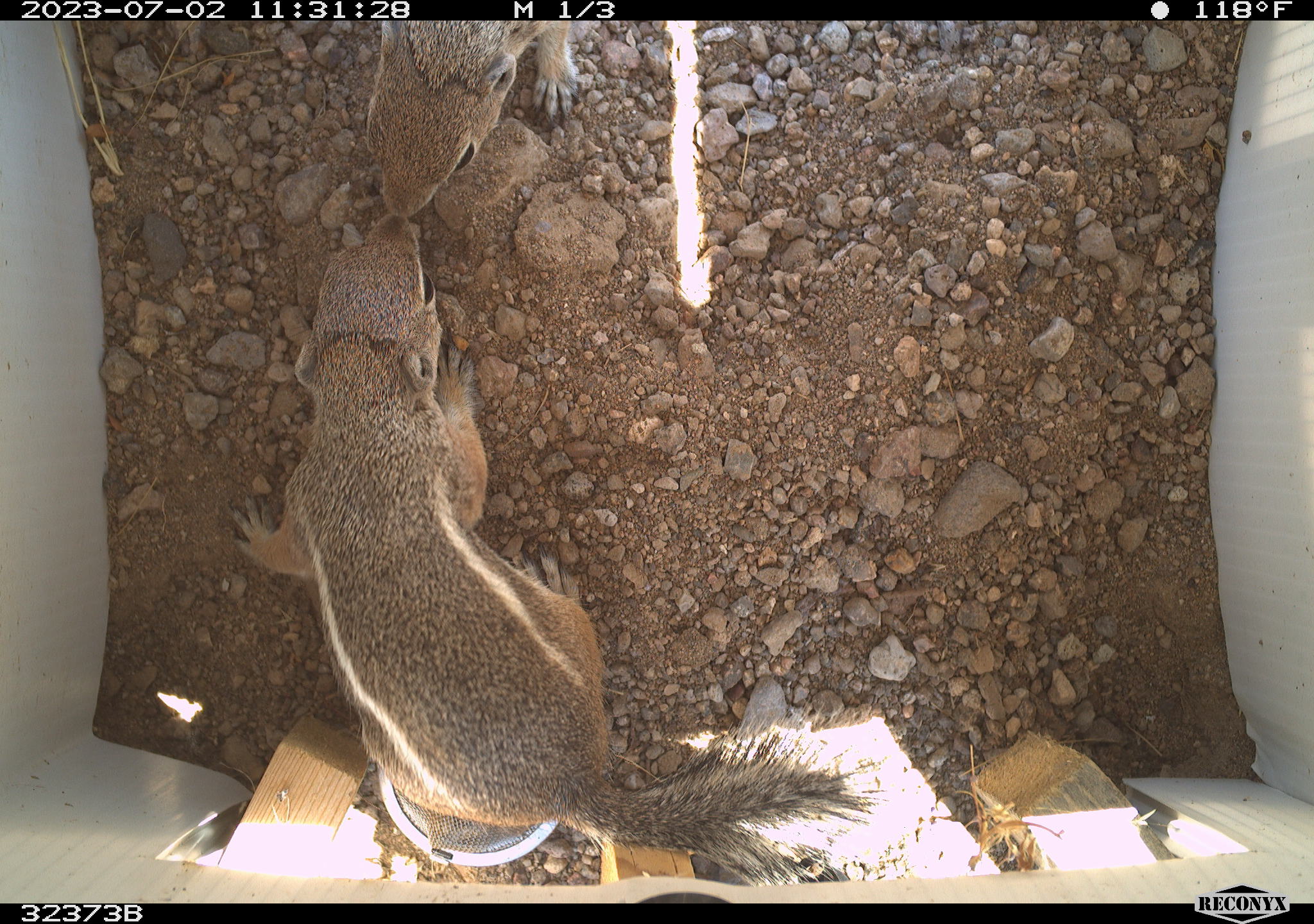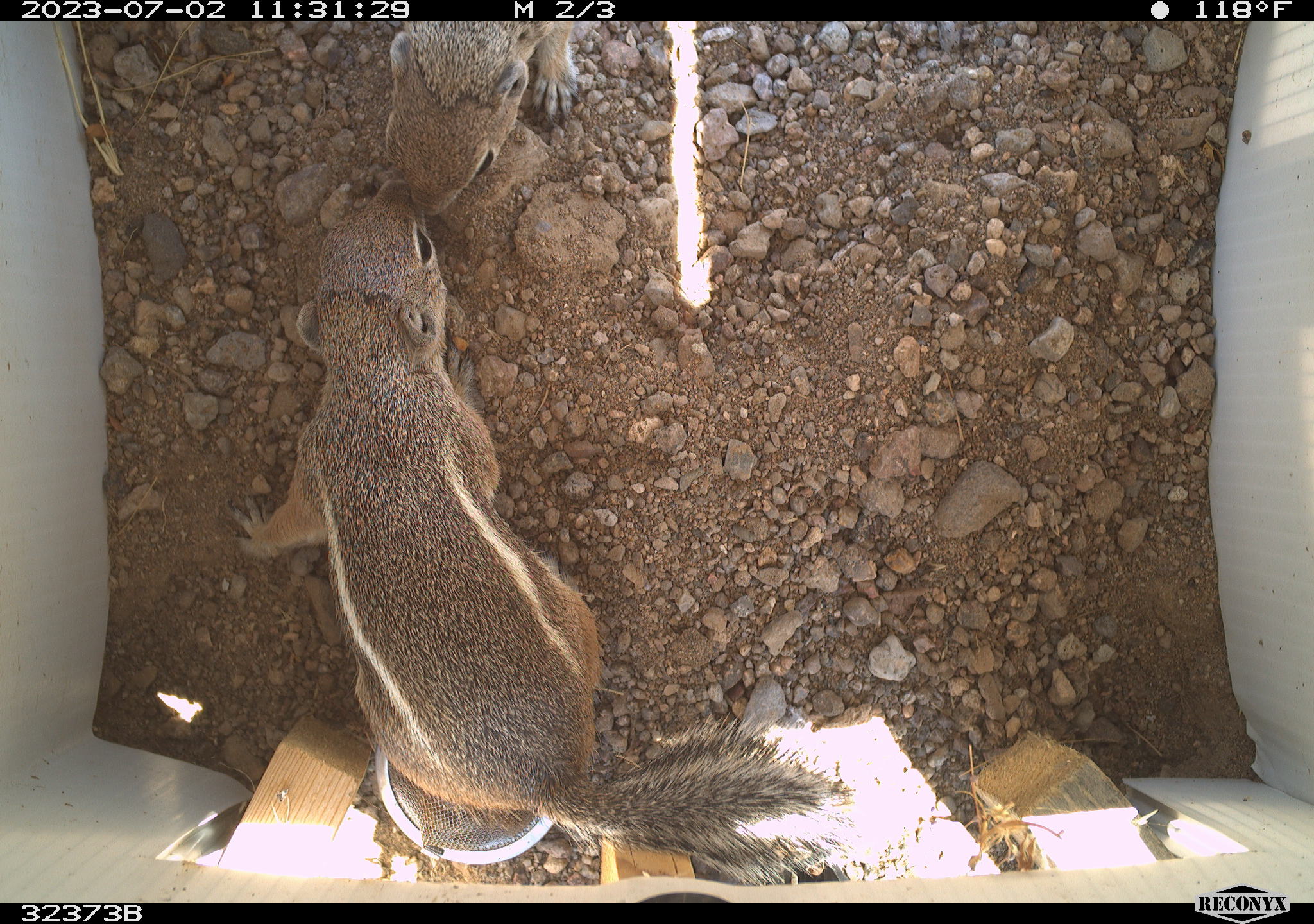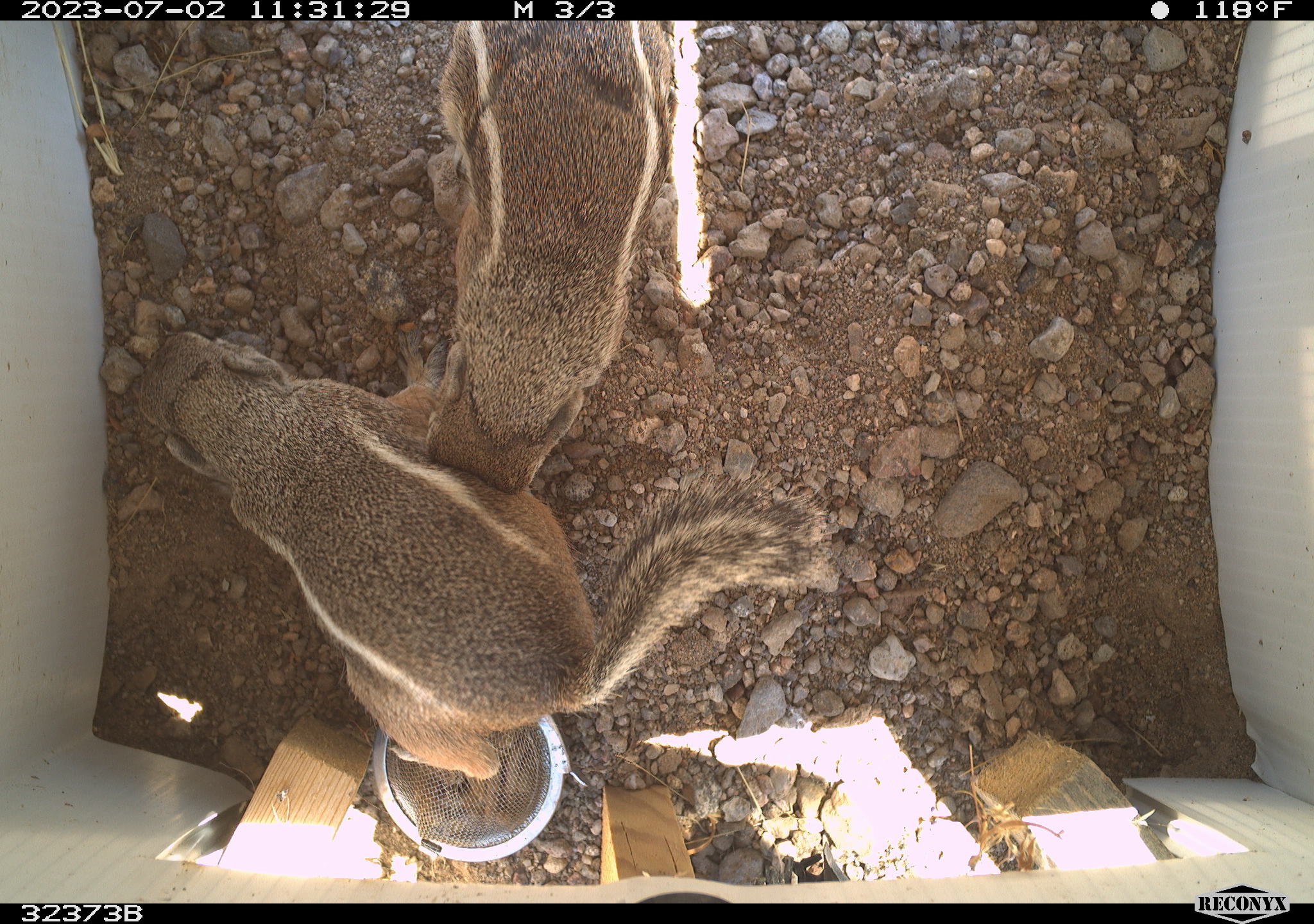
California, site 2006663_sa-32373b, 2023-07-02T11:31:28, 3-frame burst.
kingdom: Animalia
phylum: Chordata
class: Mammalia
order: Rodentia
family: Sciuridae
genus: Ammospermophilus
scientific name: Ammospermophilus leucurus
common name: white-tailed antelope squirrel